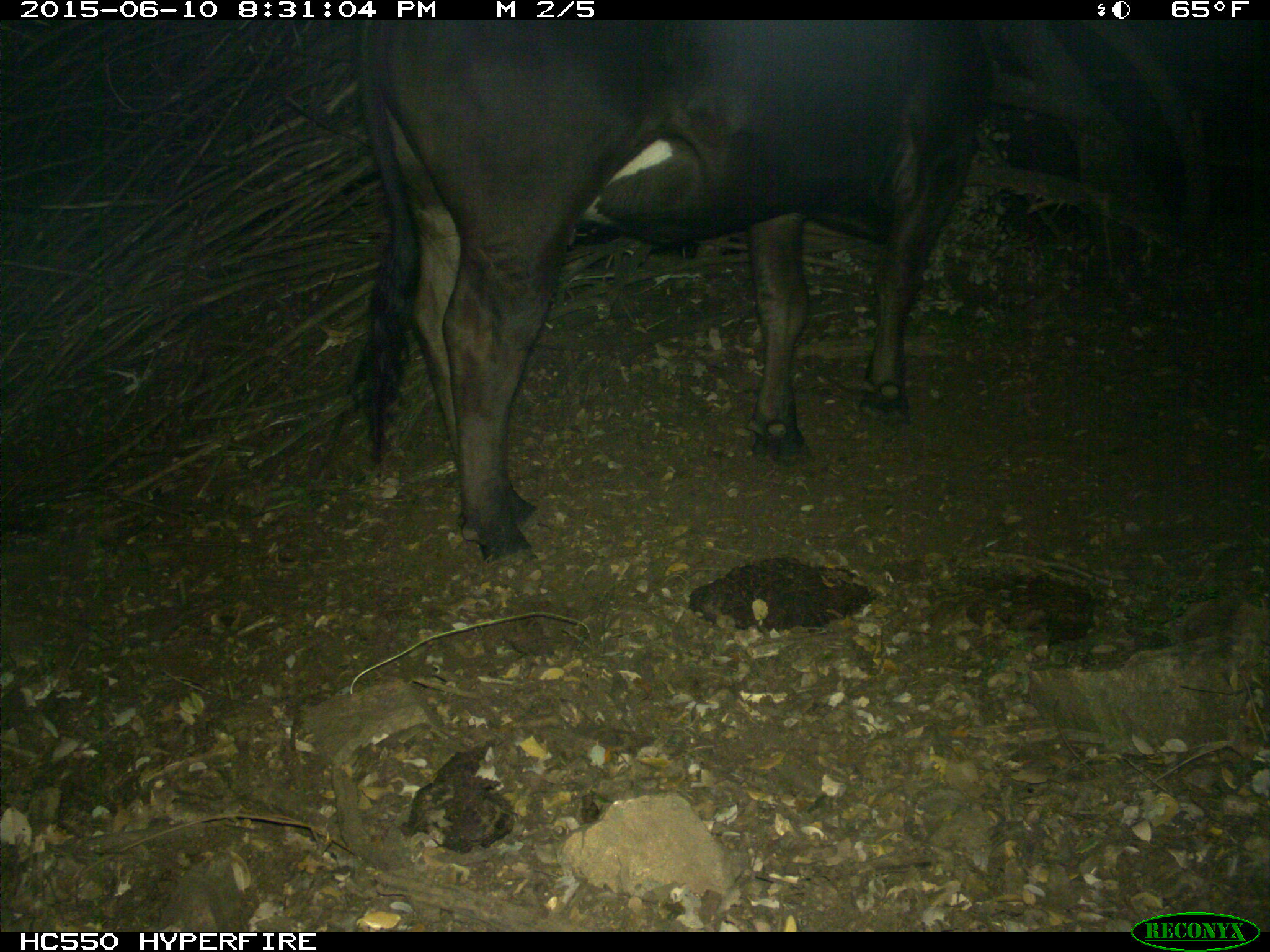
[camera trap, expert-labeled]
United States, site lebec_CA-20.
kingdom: Animalia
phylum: Chordata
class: Mammalia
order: Artiodactyla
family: Bovidae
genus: Bos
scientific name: Bos taurus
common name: domestic cow